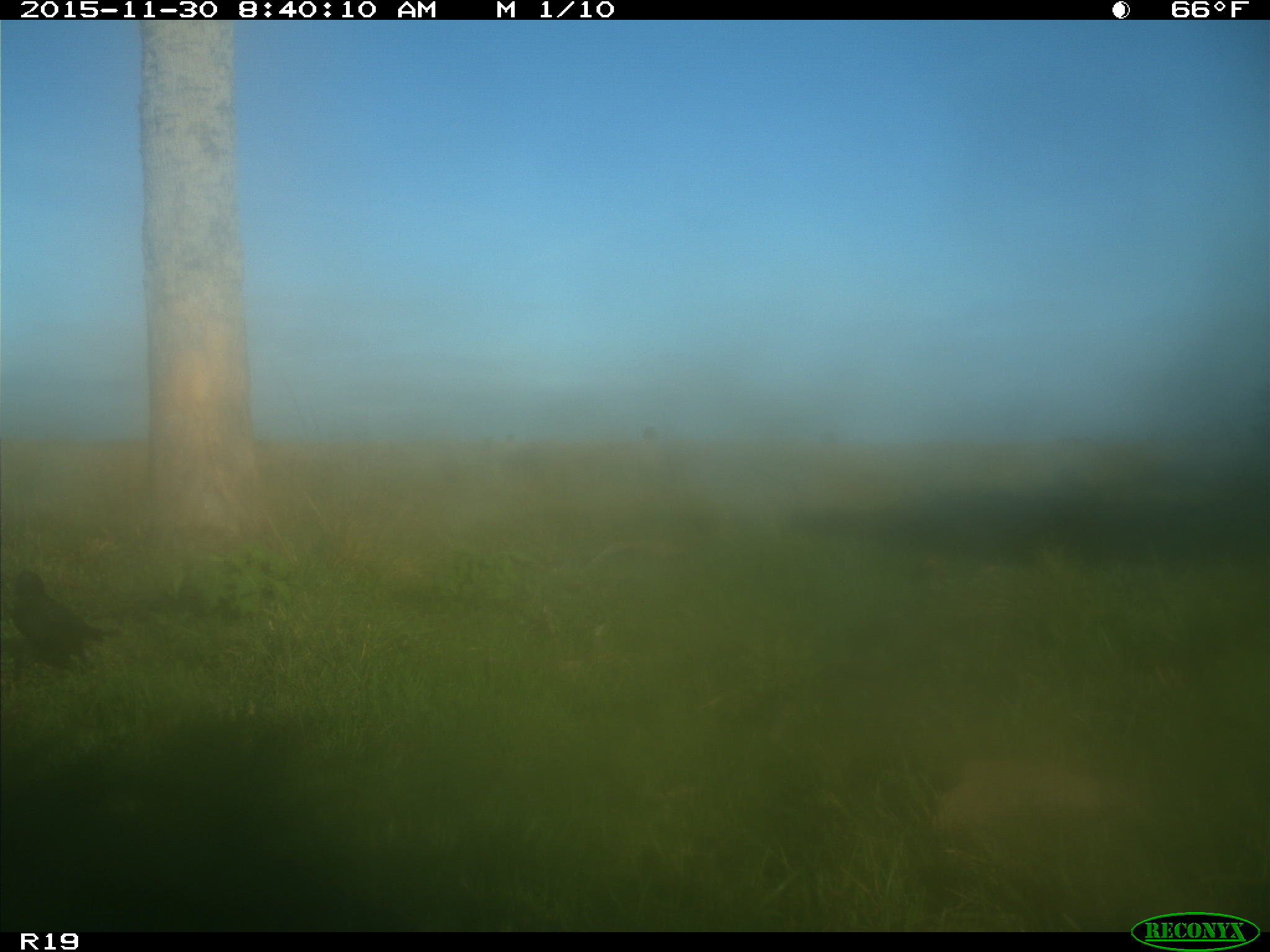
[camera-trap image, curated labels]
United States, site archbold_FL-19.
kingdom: Animalia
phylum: Chordata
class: Aves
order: Passeriformes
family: Corvidae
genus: Corvus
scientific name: Corvus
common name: crows and ravens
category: unidentified corvus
Unidentified corvus (crows and ravens) (Corvus).